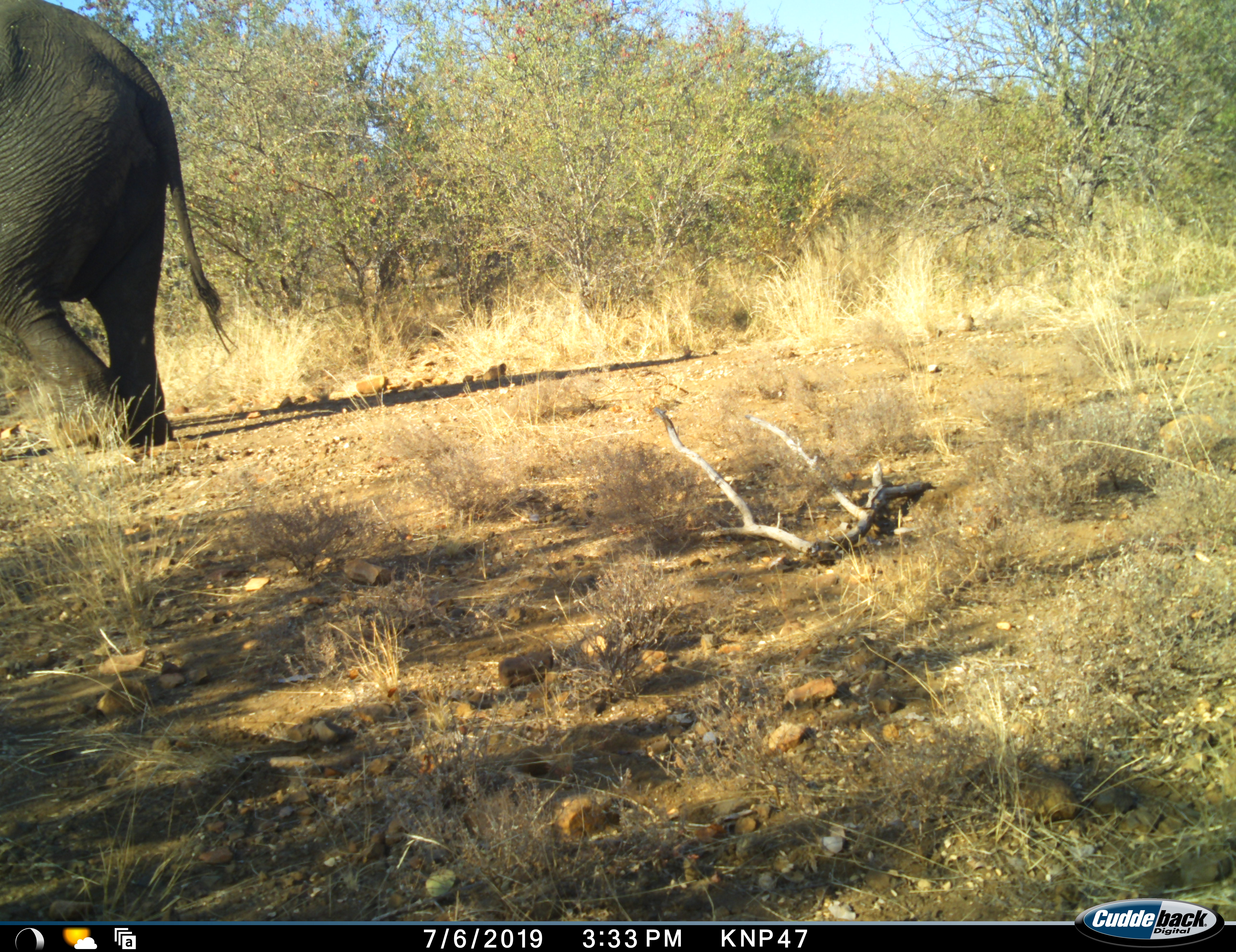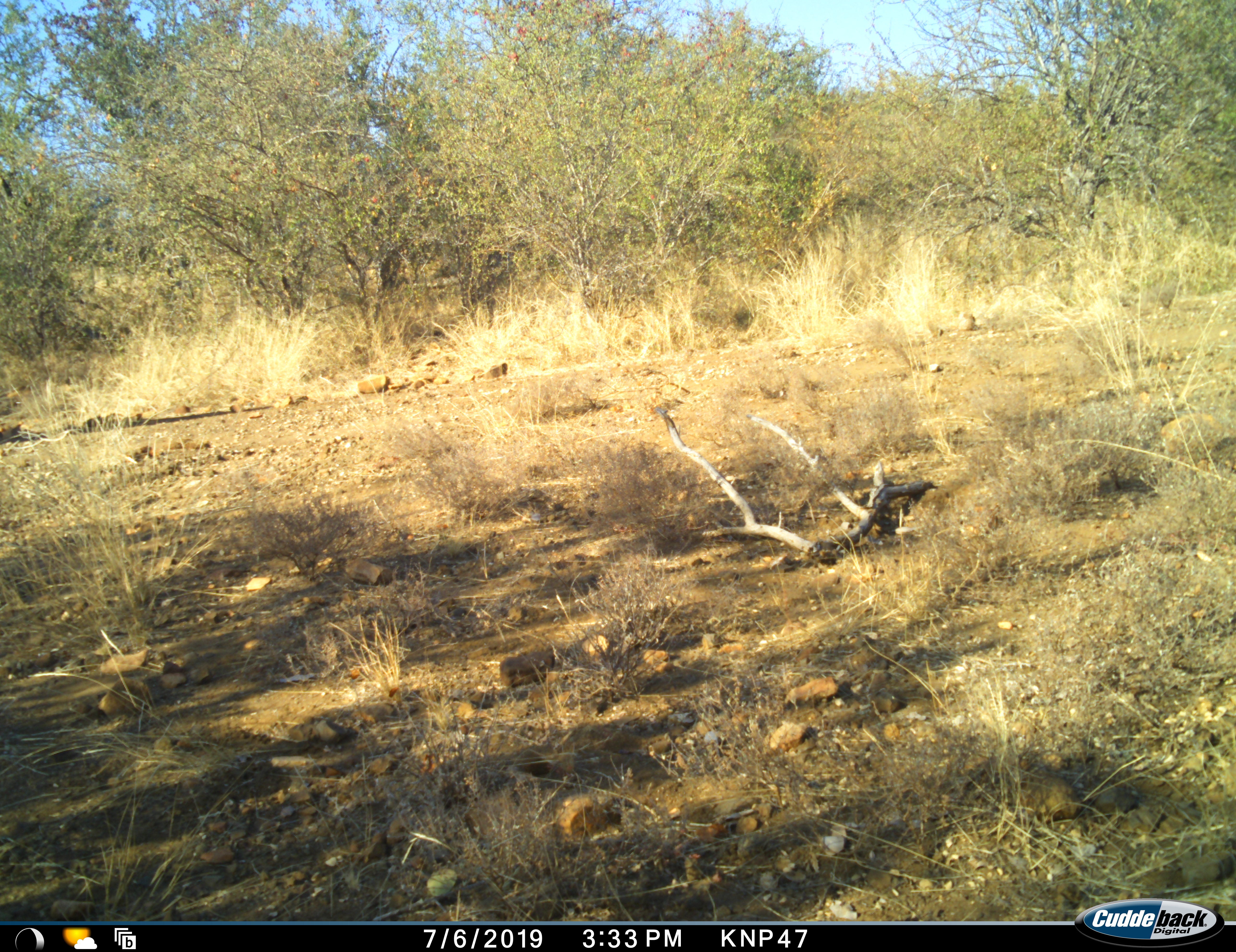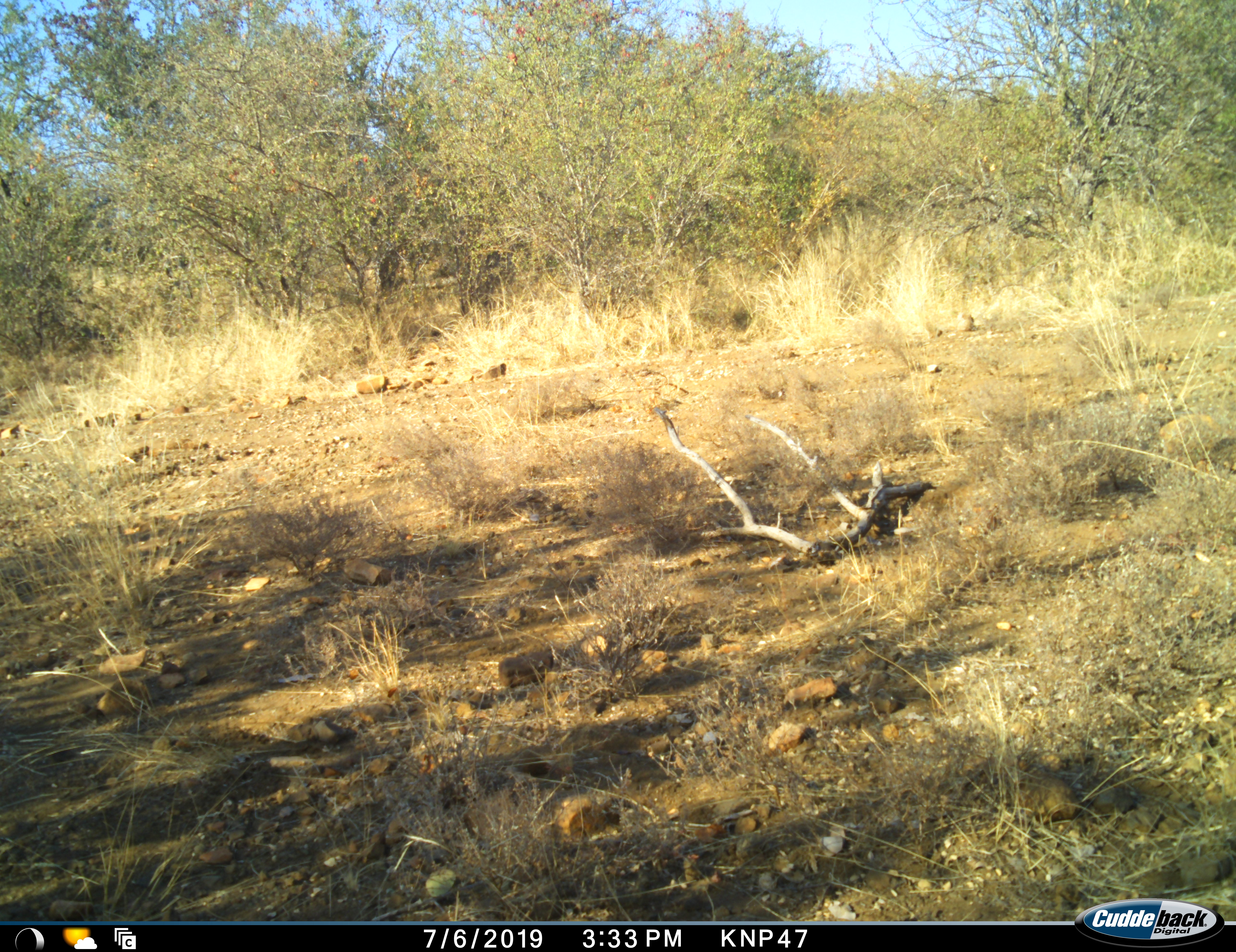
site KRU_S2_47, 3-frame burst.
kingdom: Animalia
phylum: Chordata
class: Mammalia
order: Proboscidea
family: Elephantidae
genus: Loxodonta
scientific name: Loxodonta africana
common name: african bush elephant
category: elephant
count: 1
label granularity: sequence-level